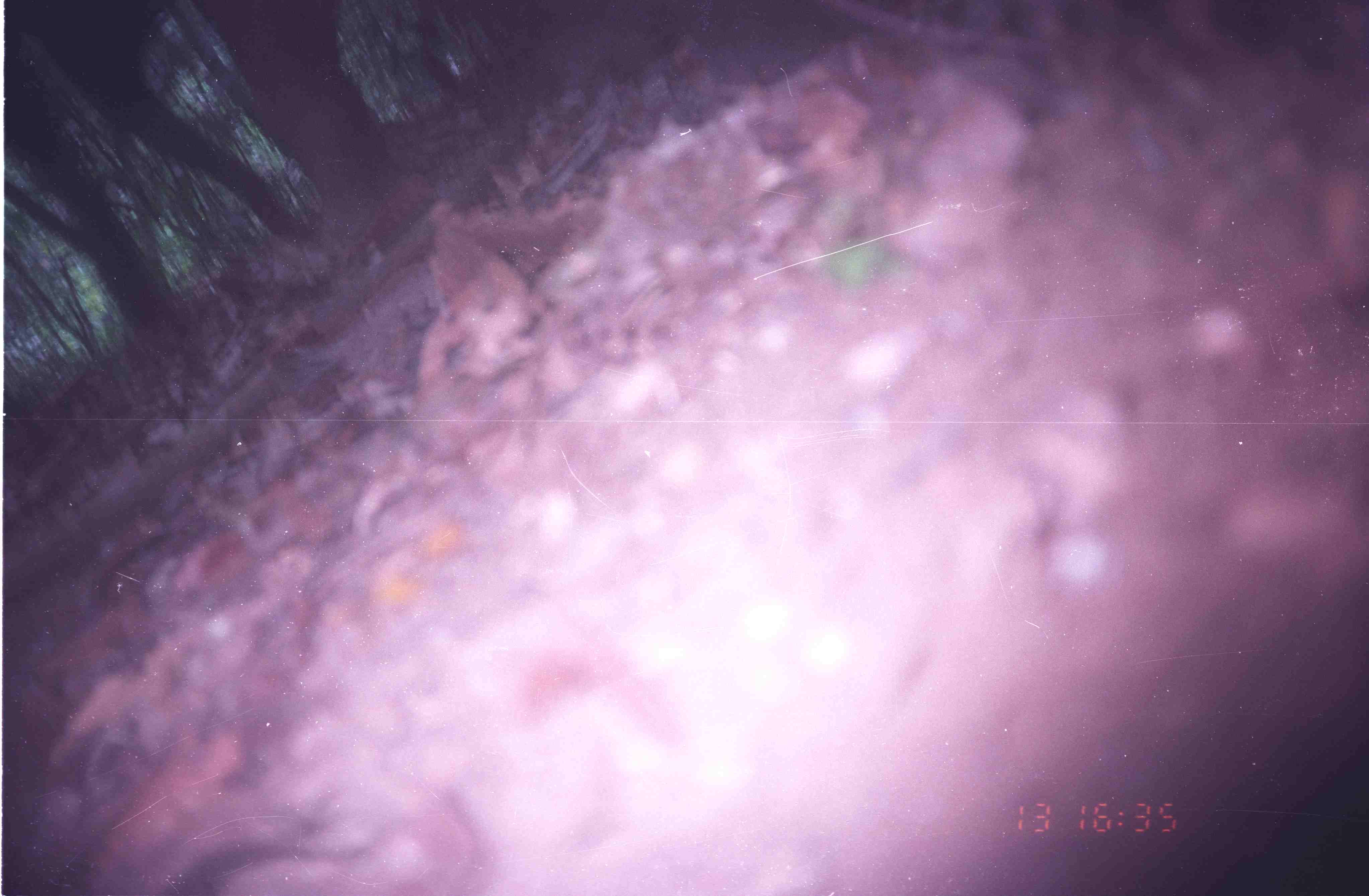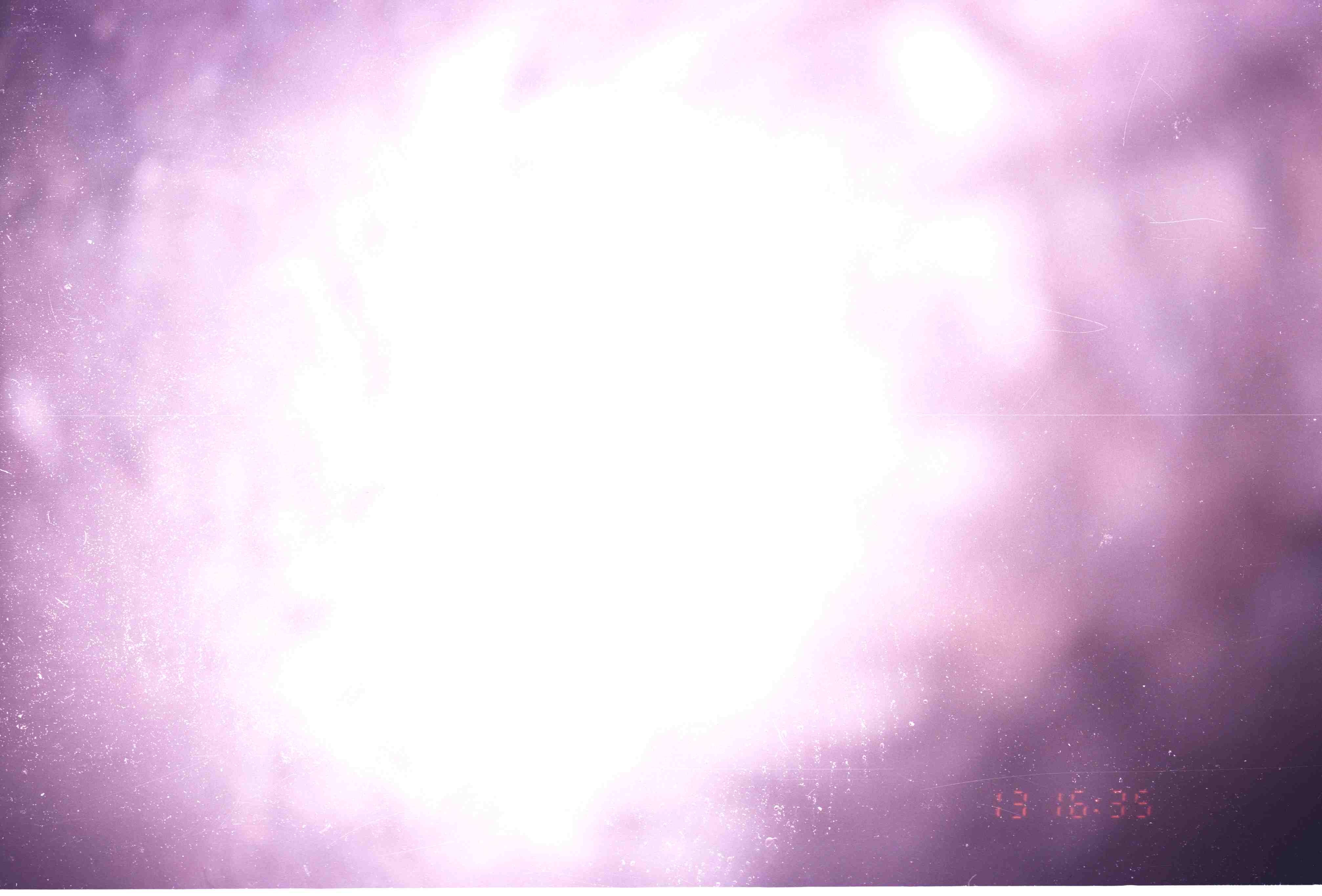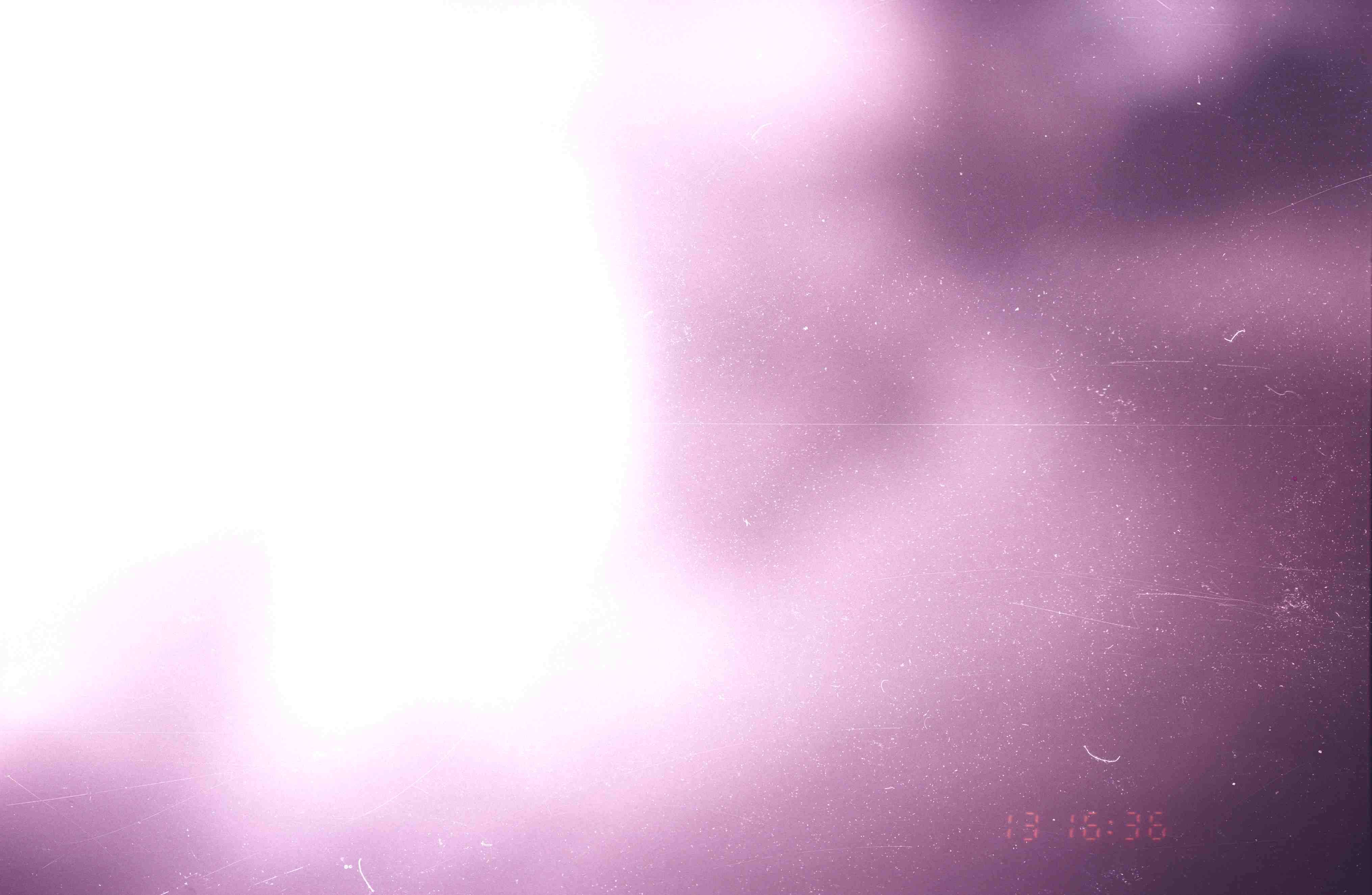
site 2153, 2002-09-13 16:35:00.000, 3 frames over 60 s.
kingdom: Animalia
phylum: Chordata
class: Mammalia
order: Proboscidea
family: Elephantidae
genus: Elephas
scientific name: Elephas maximus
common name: asian elephant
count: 1